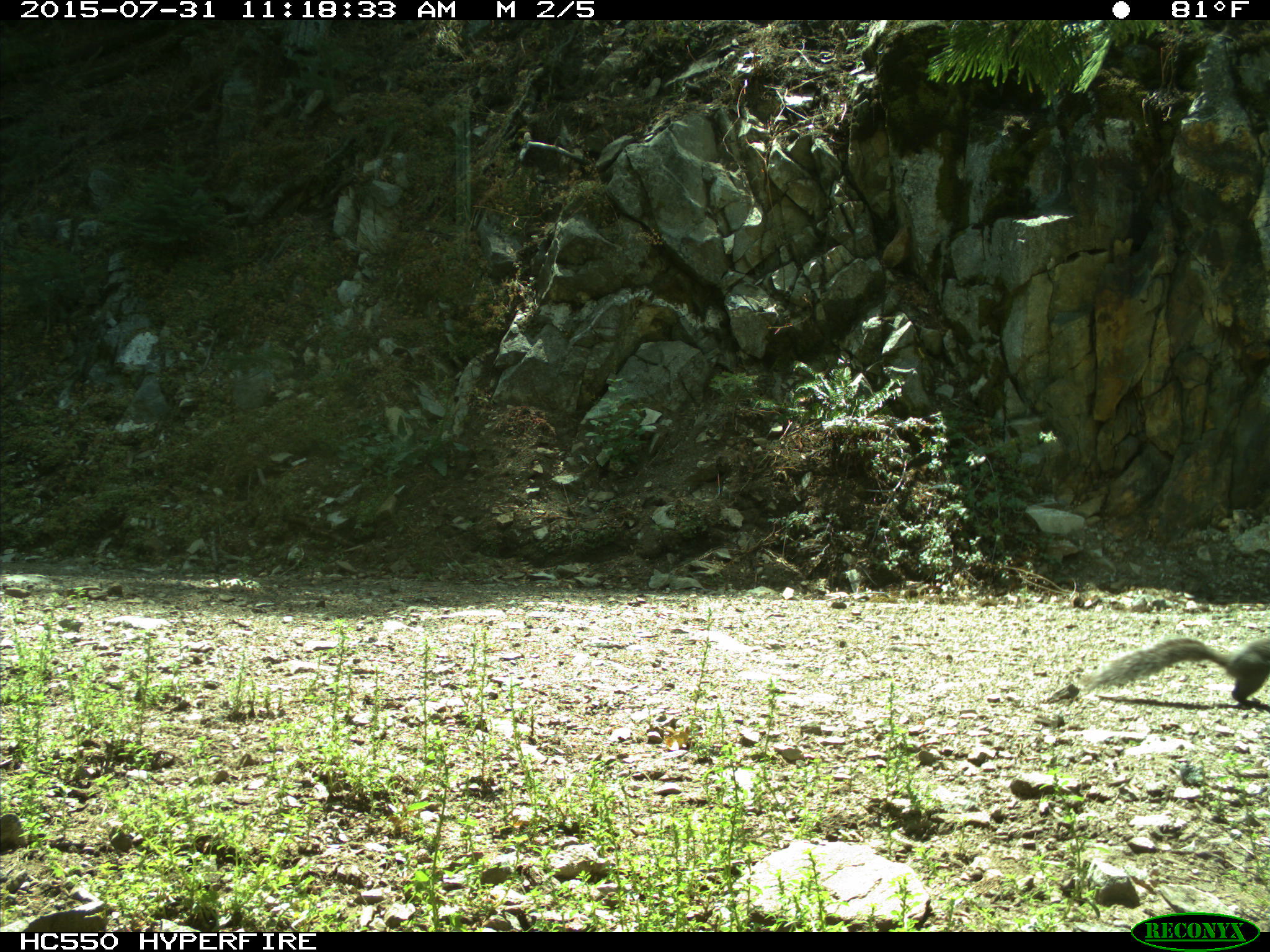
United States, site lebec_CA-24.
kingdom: Animalia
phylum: Chordata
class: Mammalia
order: Rodentia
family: Sciuridae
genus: Sciurus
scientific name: Sciurus carolinensis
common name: eastern gray squirrel